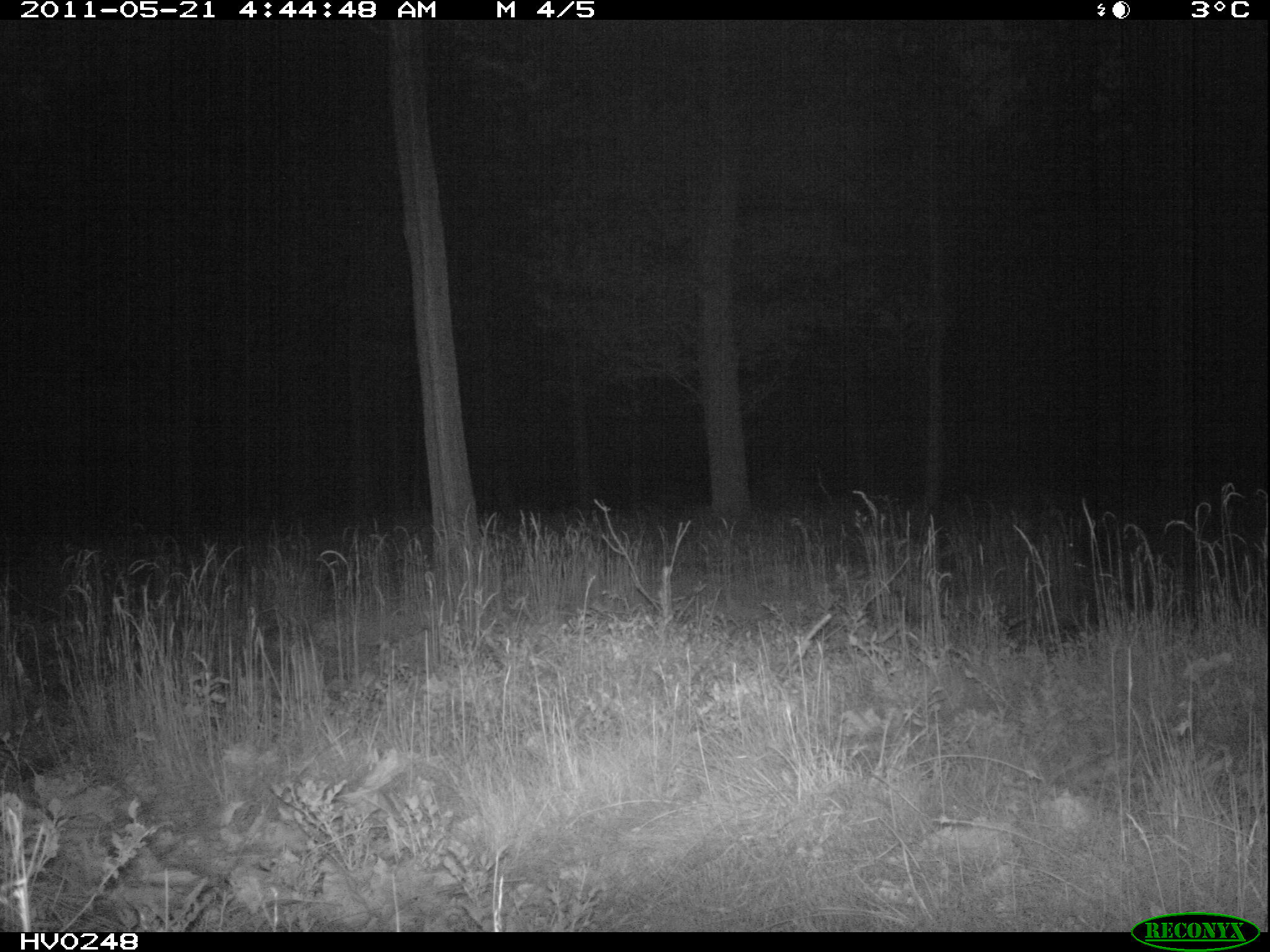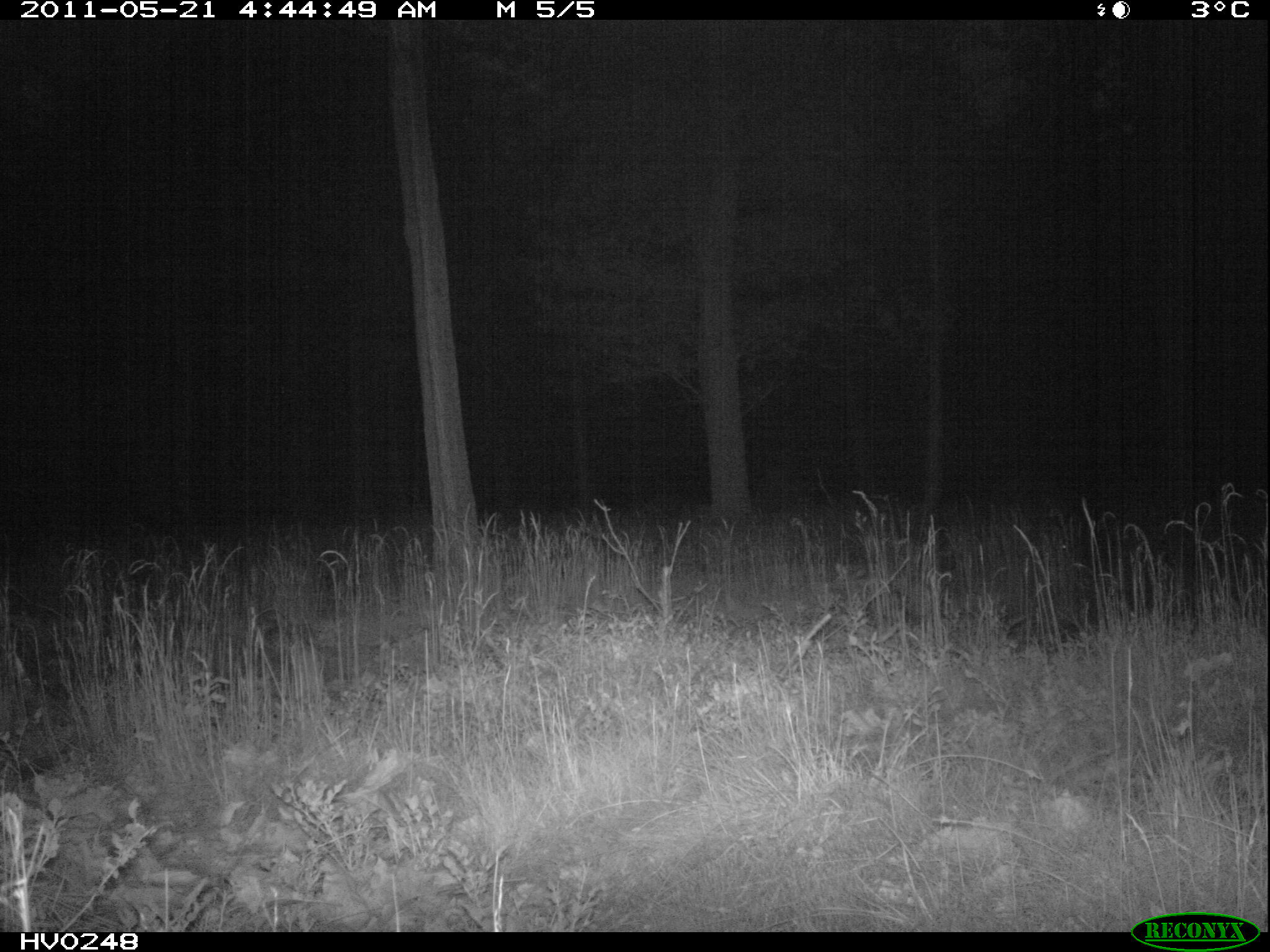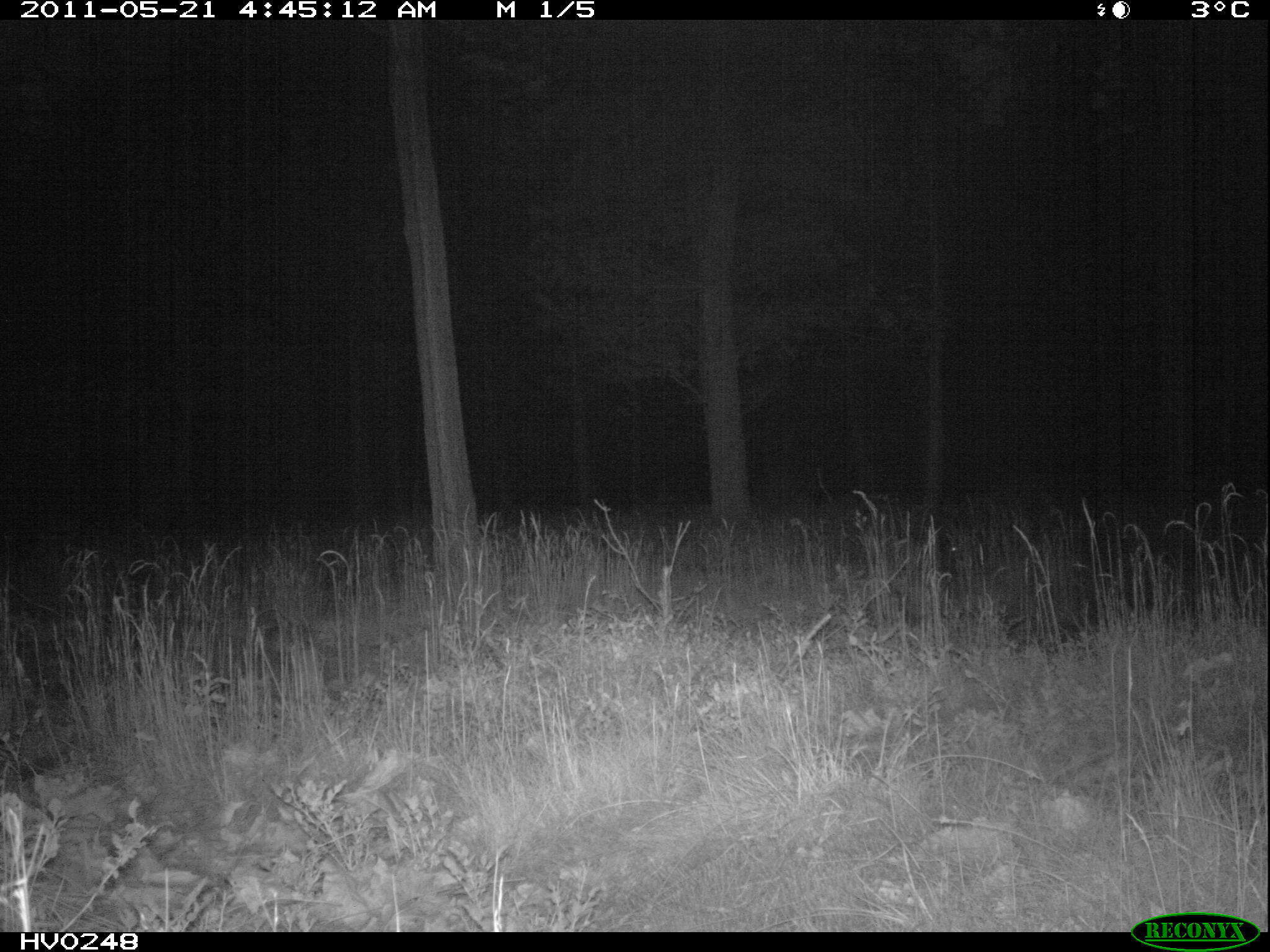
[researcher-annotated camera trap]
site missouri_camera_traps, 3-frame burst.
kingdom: Animalia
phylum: Chordata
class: Mammalia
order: Artiodactyla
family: Suidae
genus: Sus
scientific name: Sus scrofa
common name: wild boar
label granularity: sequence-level